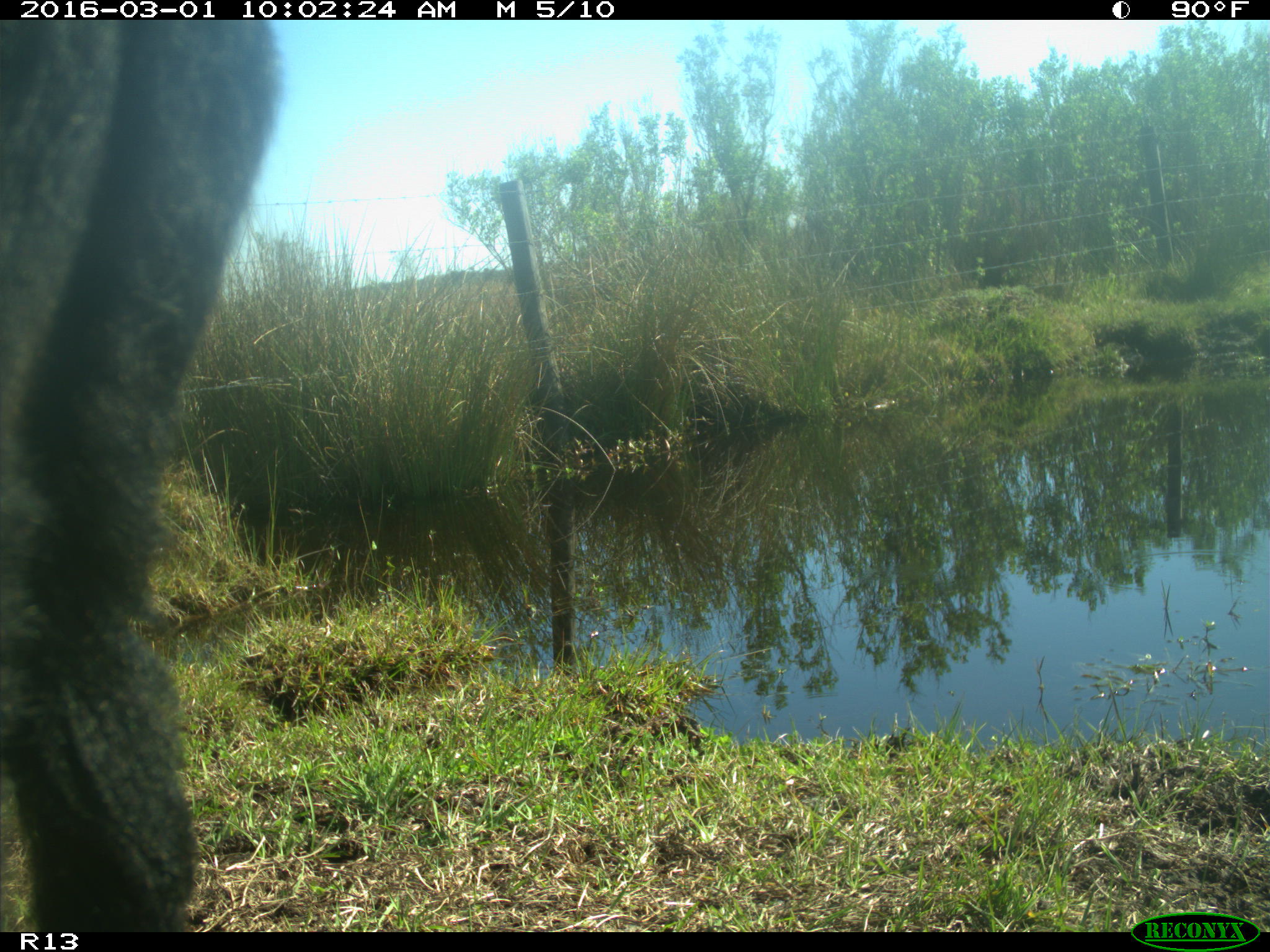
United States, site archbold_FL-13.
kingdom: Animalia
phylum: Chordata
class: Mammalia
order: Artiodactyla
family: Bovidae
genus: Bos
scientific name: Bos taurus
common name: domestic cow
Bos taurus (domestic cow).